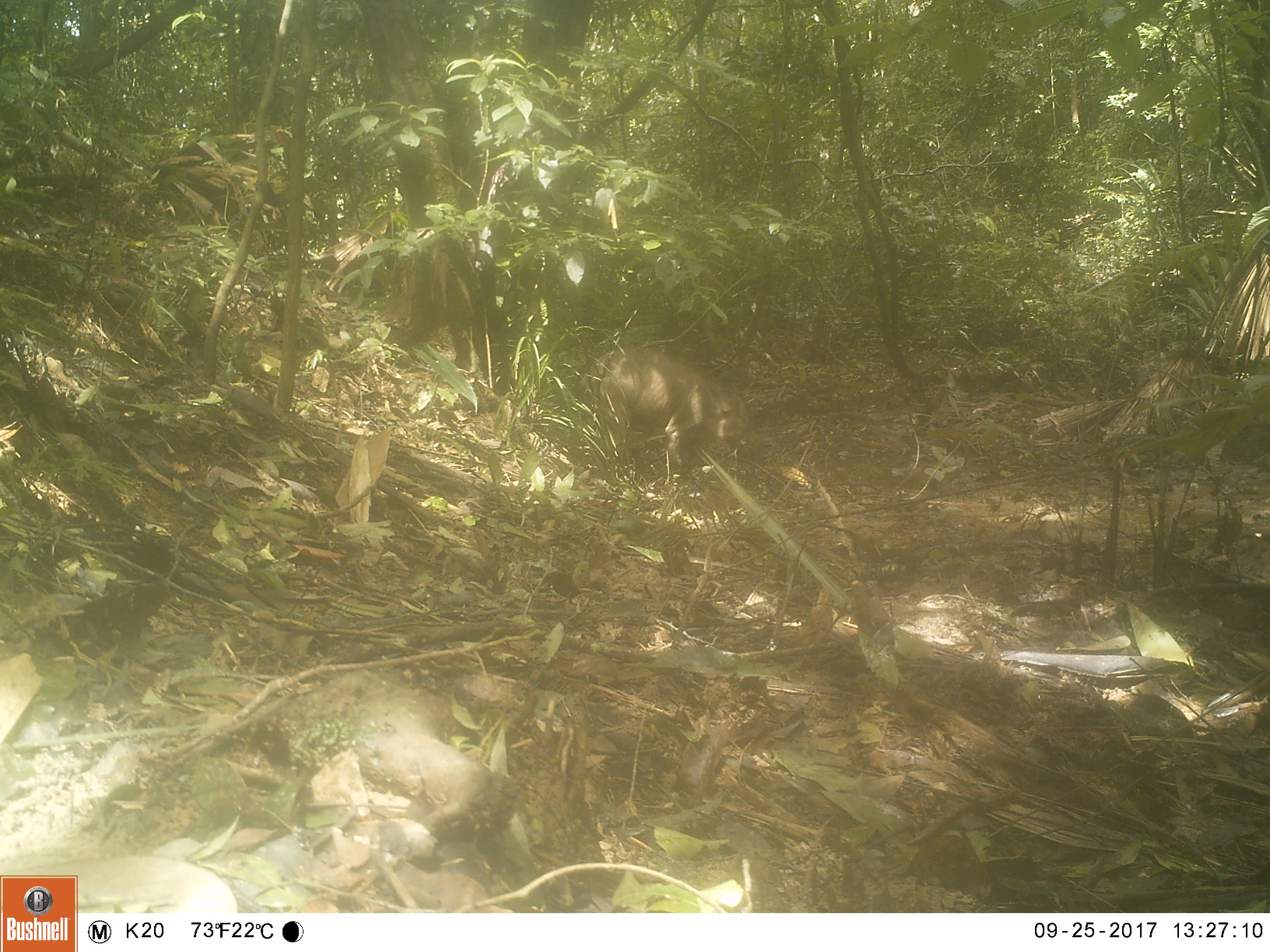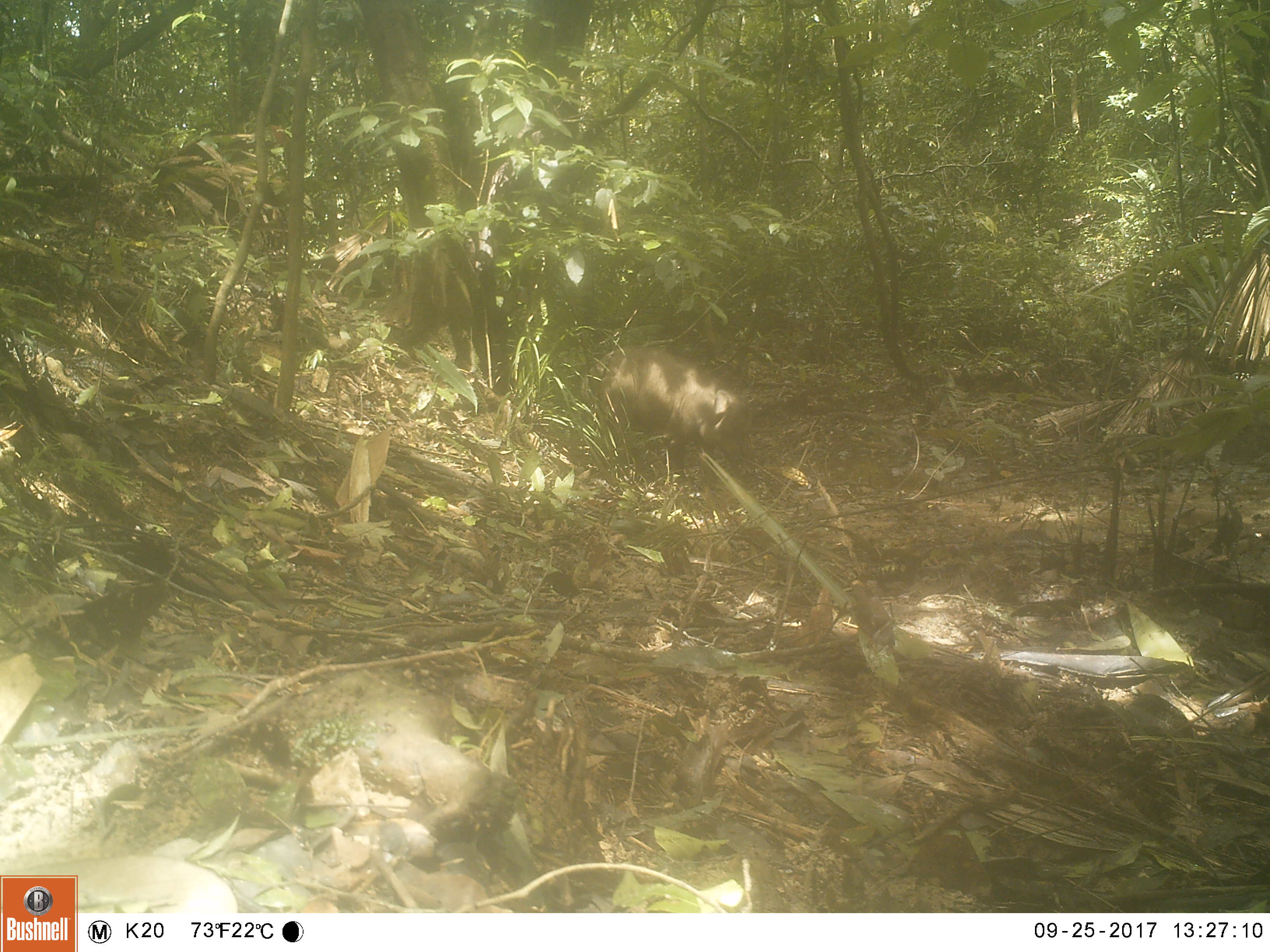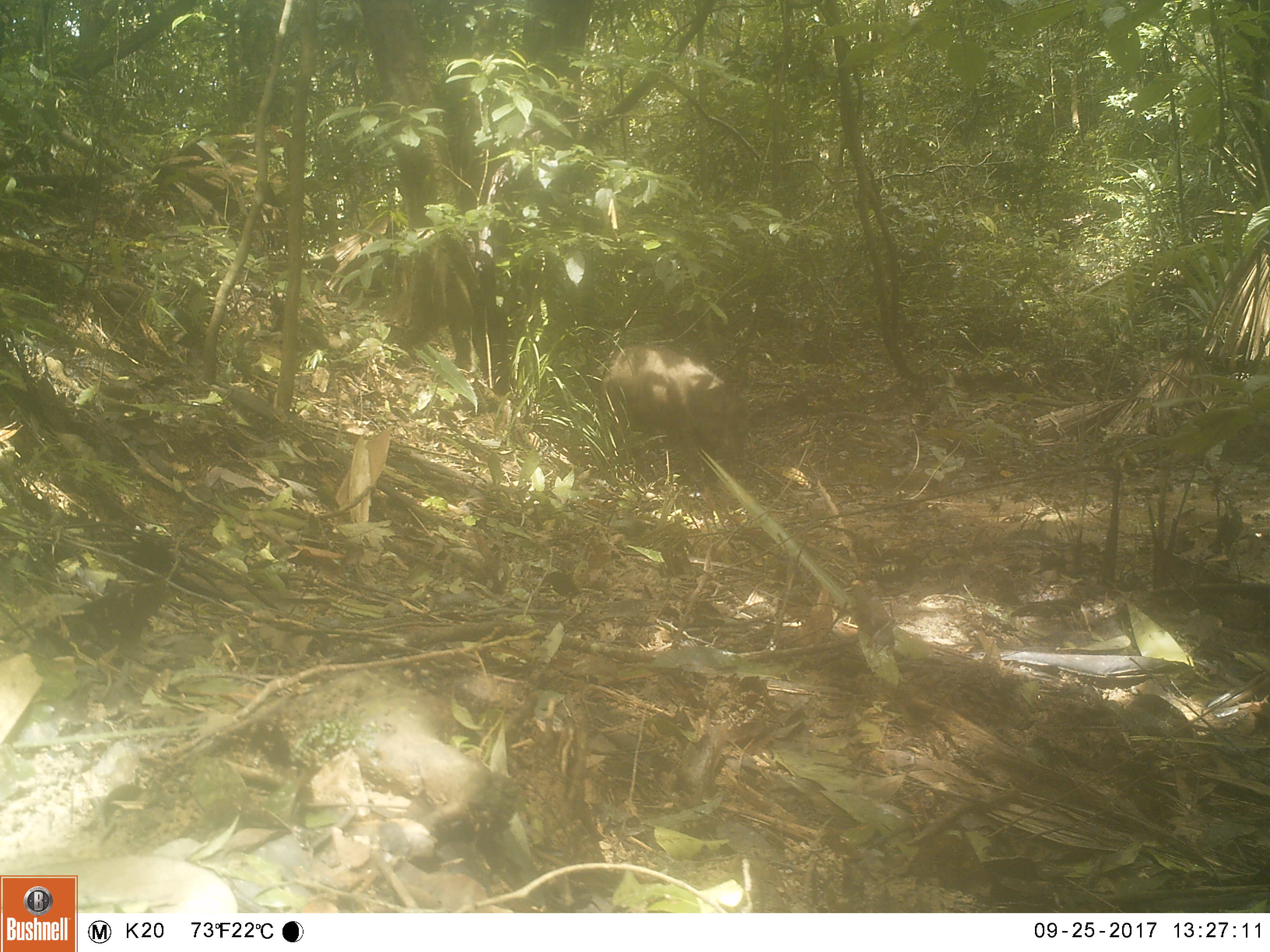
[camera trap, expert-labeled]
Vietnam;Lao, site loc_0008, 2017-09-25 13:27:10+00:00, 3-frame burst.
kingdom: Animalia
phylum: Chordata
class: Mammalia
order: Artiodactyla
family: Suidae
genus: Sus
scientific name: Sus scrofa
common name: eurasian wild pig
Eurasian wild pig (Sus scrofa). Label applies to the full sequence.